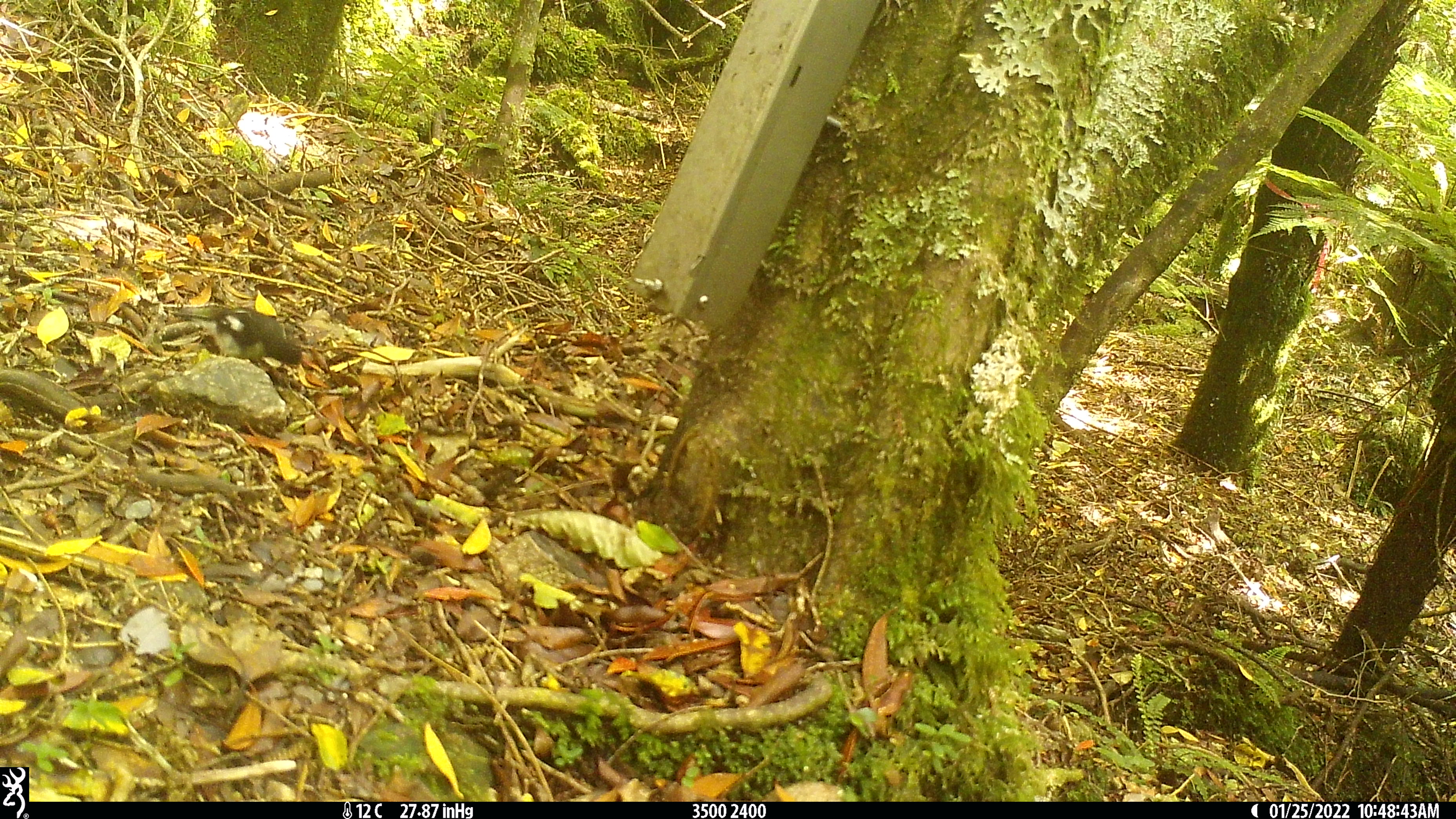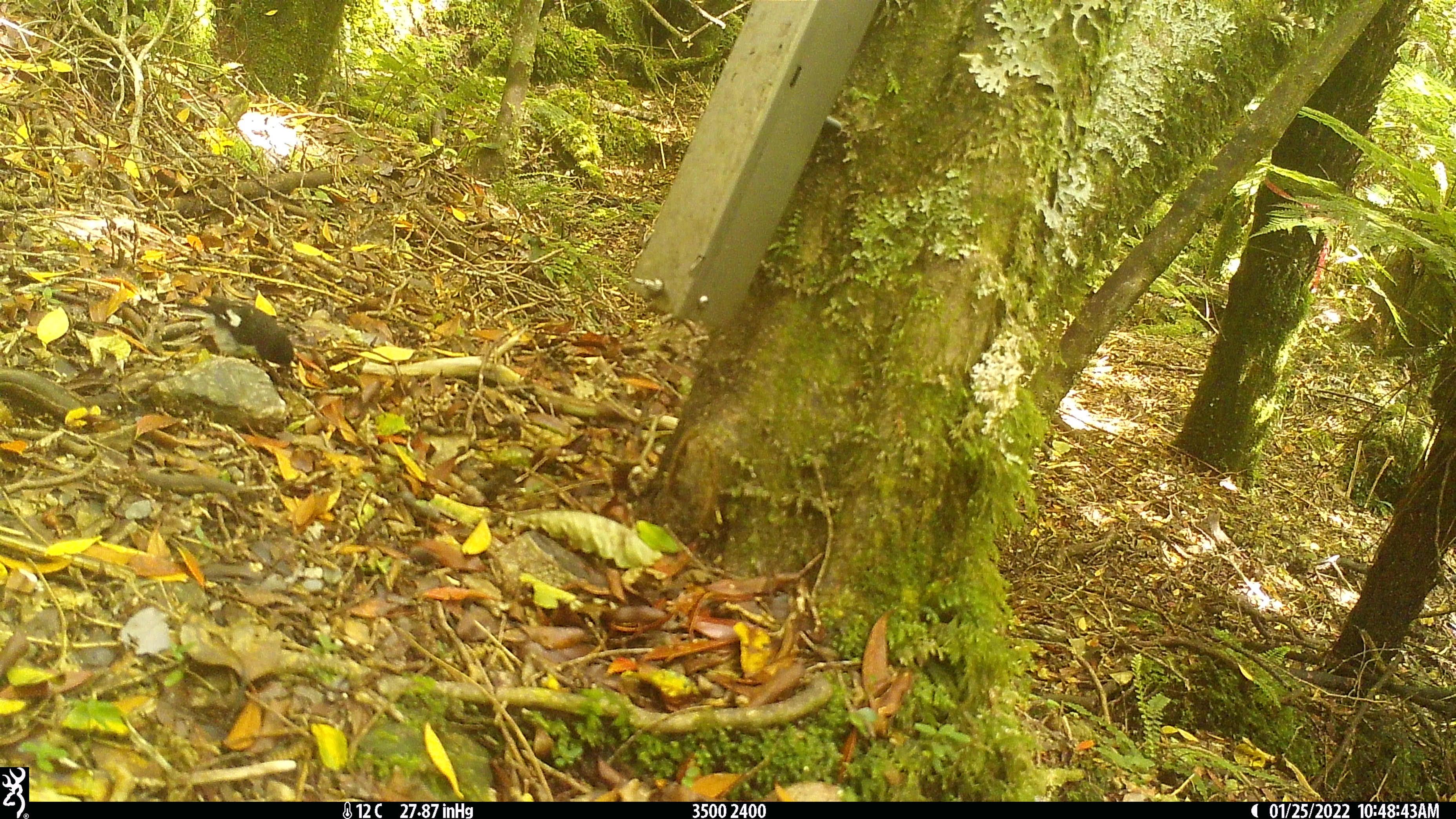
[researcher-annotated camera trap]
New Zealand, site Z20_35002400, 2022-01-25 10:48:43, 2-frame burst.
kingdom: Animalia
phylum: Chordata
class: Aves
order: Passeriformes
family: Petroicidae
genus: Petroica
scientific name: Petroica macrocephala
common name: tomtit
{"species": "tomtit (Petroica macrocephala)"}